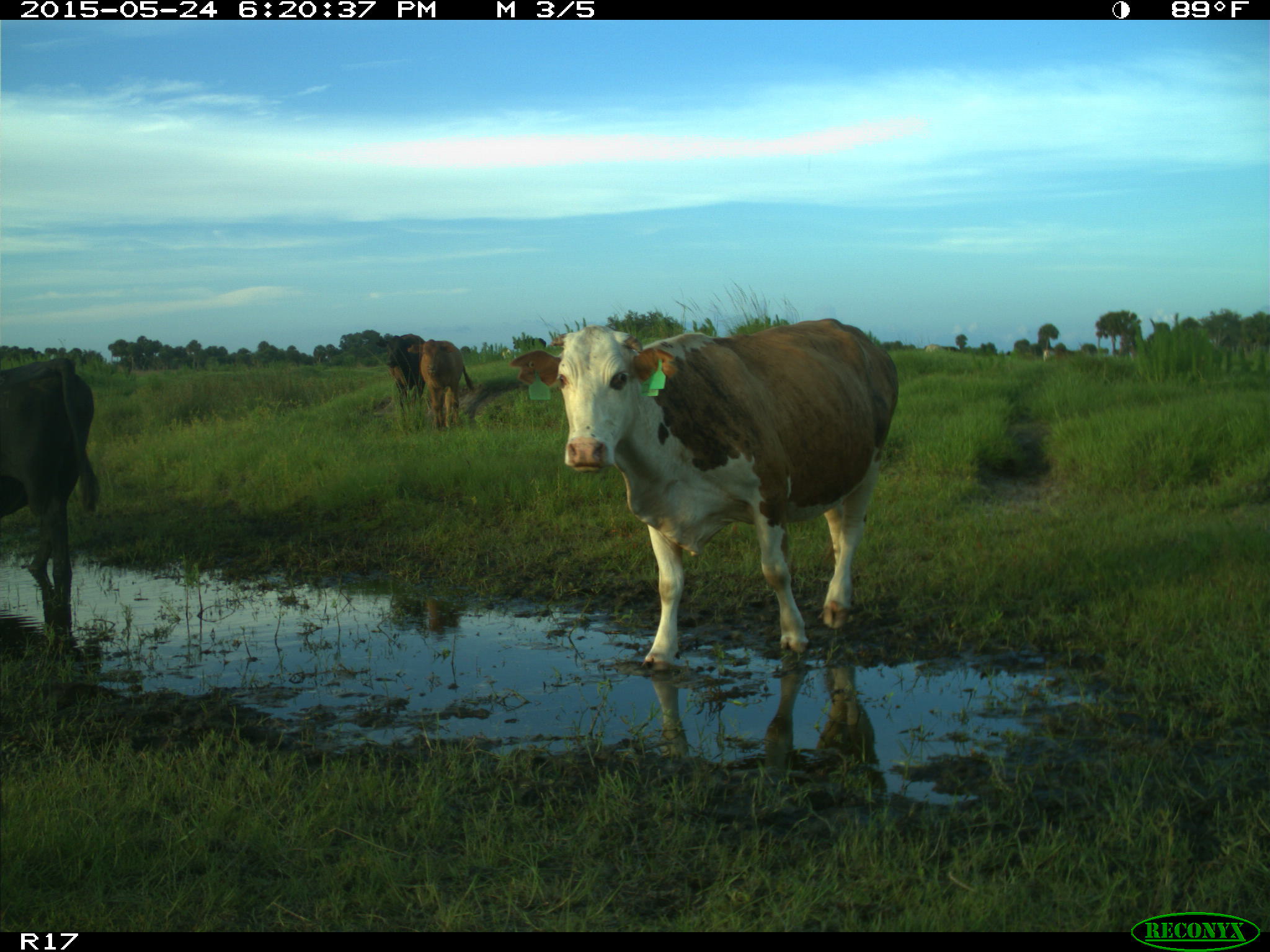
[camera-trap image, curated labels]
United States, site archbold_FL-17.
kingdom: Animalia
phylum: Chordata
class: Mammalia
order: Artiodactyla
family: Bovidae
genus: Bos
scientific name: Bos taurus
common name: domestic cow